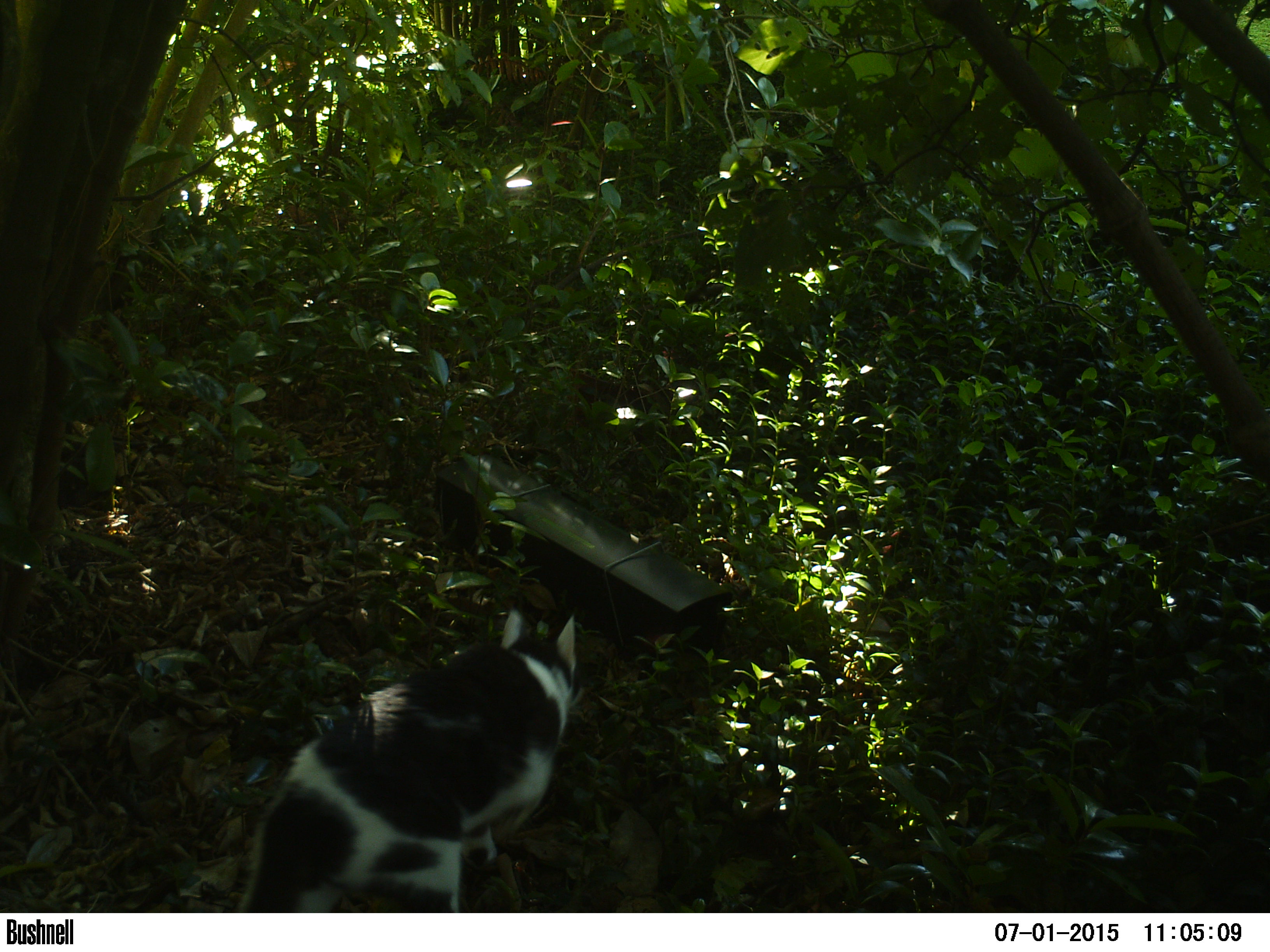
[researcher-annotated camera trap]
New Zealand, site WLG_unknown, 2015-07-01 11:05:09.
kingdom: Animalia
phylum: Chordata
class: Mammalia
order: Carnivora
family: Felidae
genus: Felis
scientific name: Felis catus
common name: domestic cat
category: cat